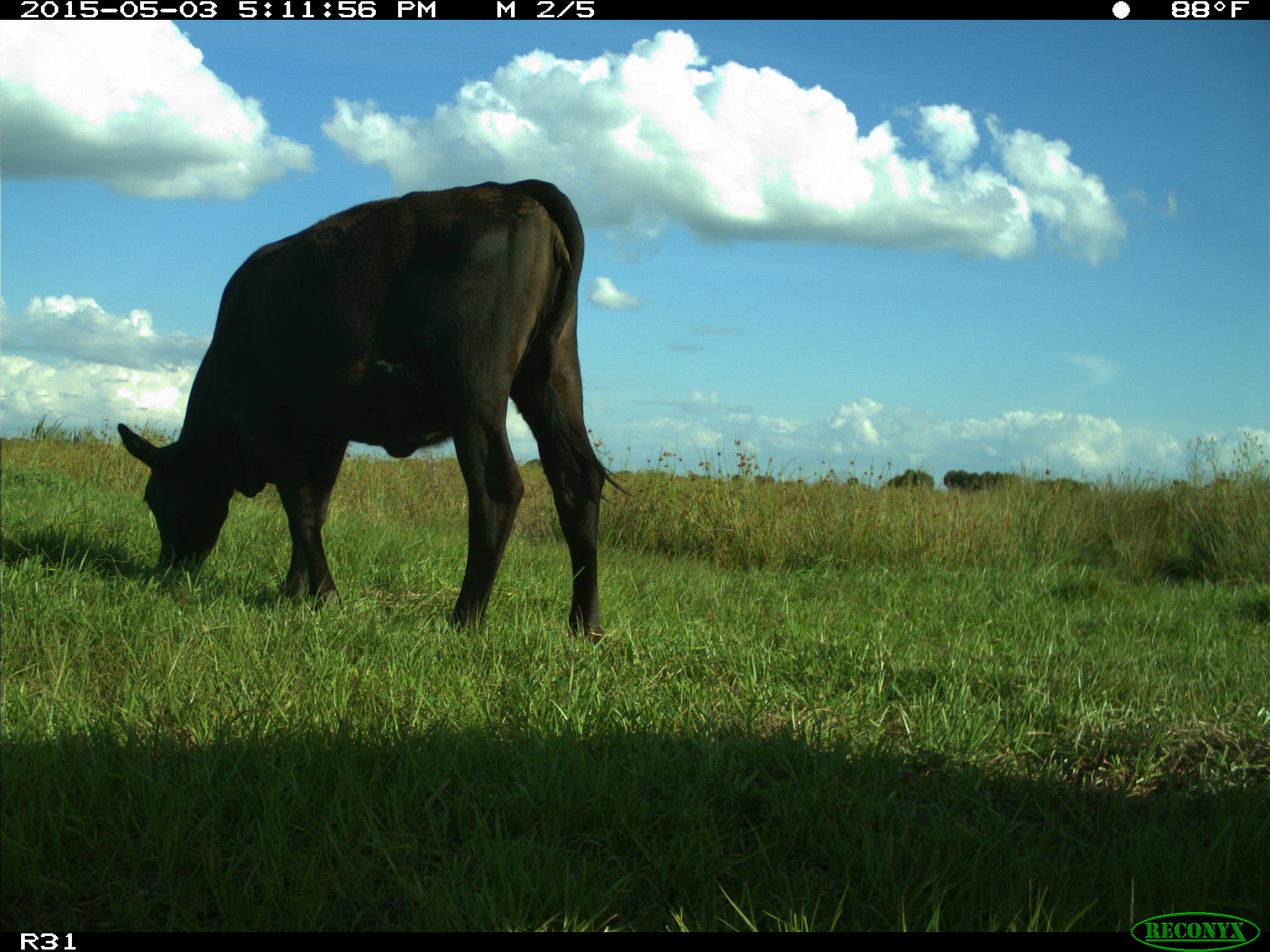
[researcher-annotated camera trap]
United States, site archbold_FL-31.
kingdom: Animalia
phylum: Chordata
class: Mammalia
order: Artiodactyla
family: Bovidae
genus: Bos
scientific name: Bos taurus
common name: domestic cow